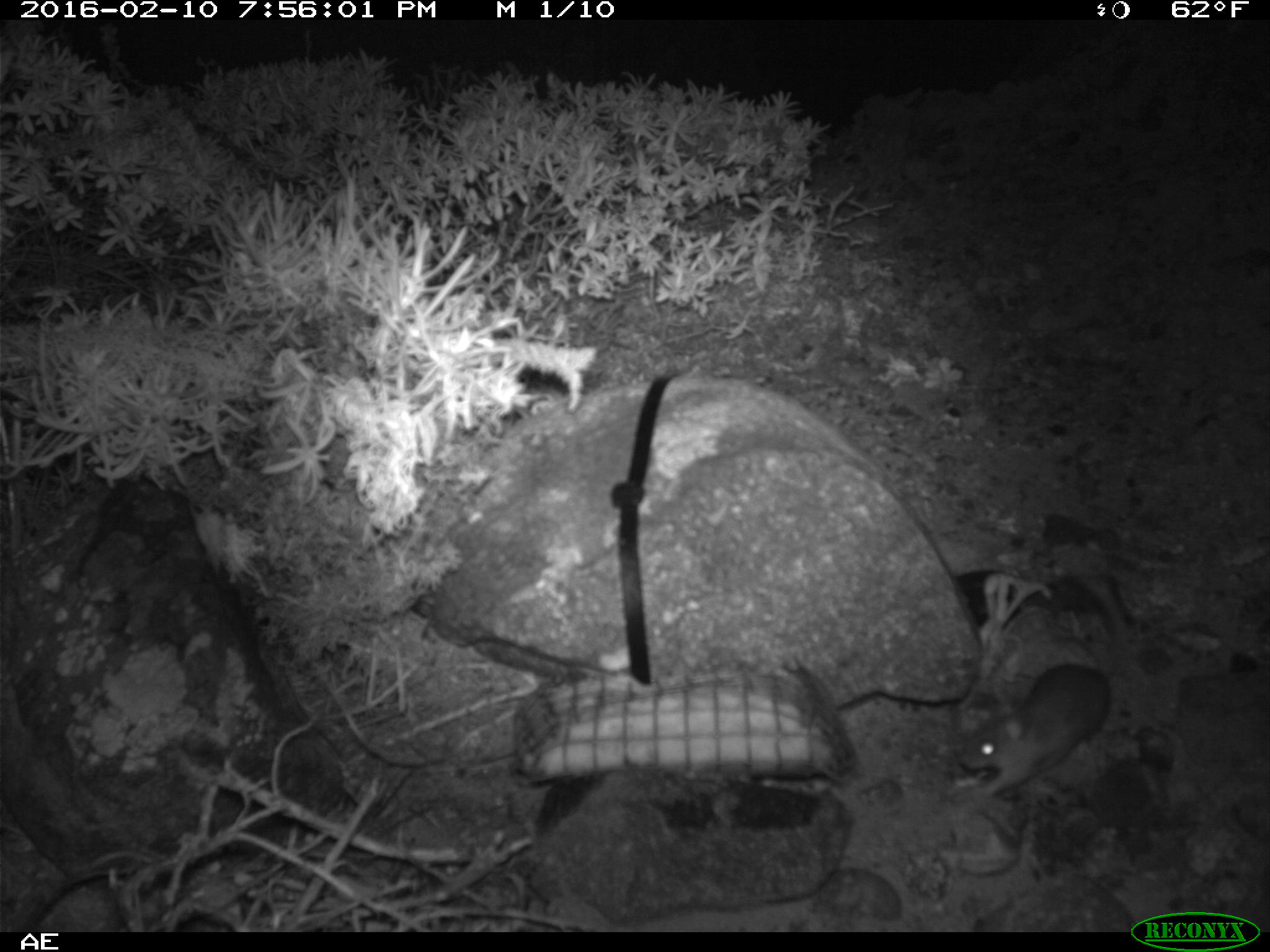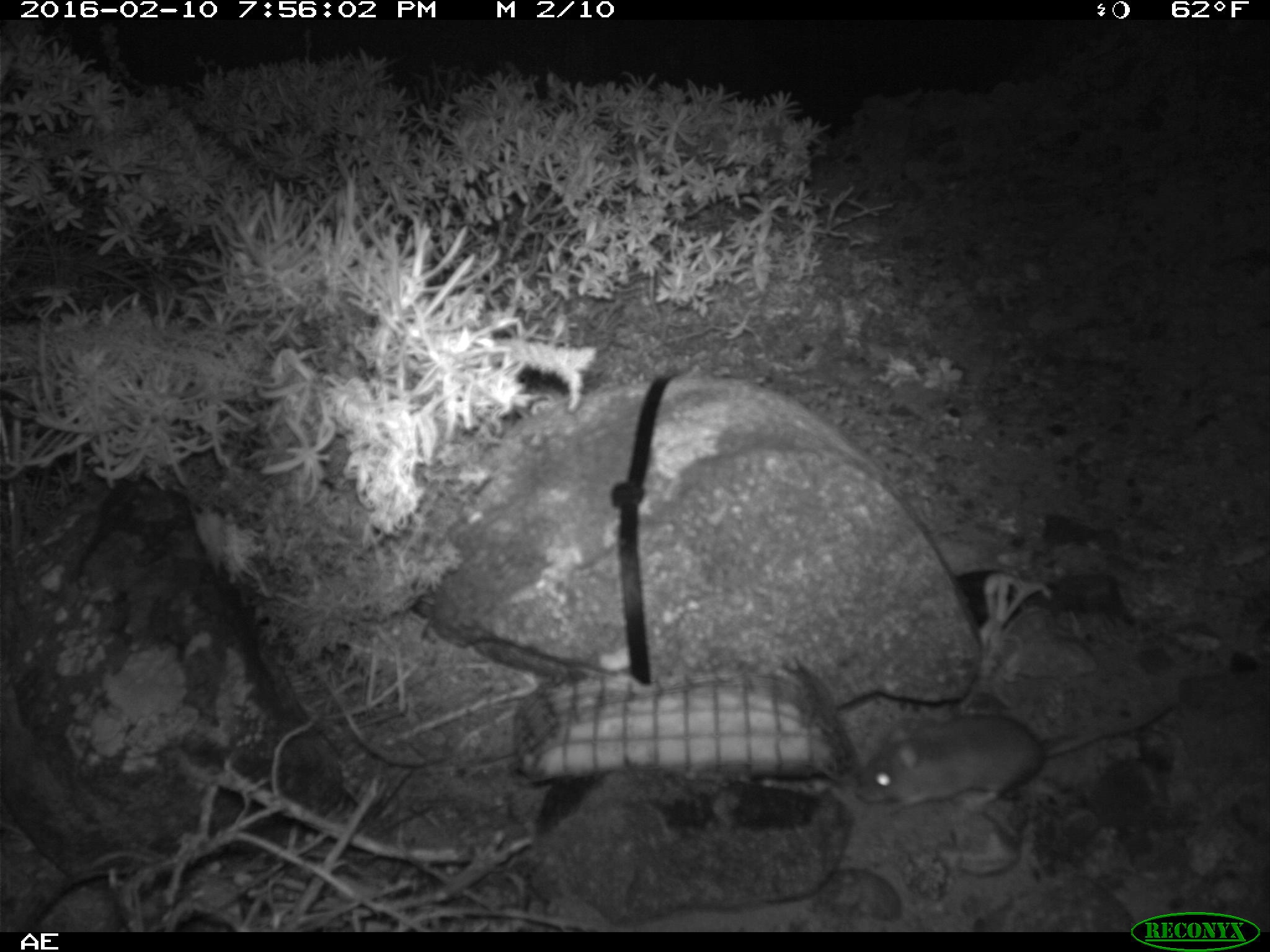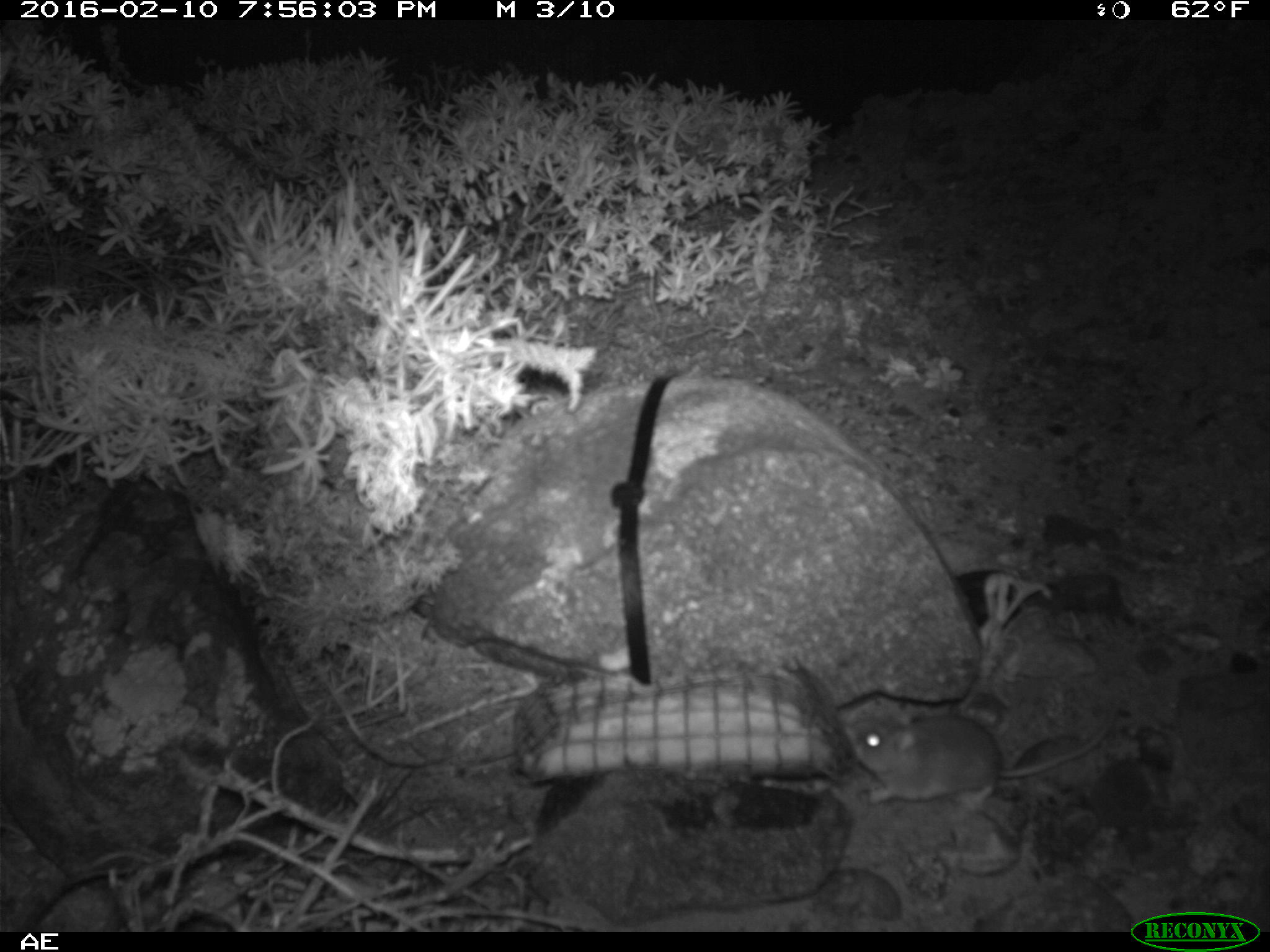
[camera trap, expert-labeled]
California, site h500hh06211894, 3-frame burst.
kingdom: Animalia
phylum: Chordata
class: Mammalia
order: Rodentia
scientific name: Rodentia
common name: rodent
Rodent (Rodentia).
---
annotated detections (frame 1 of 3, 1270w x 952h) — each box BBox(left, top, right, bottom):
rodent: BBox(944, 569, 1139, 803)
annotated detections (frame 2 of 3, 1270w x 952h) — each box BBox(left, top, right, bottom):
rodent: BBox(857, 700, 1174, 814)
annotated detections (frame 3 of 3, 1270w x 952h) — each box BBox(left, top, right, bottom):
rodent: BBox(832, 637, 1119, 813)